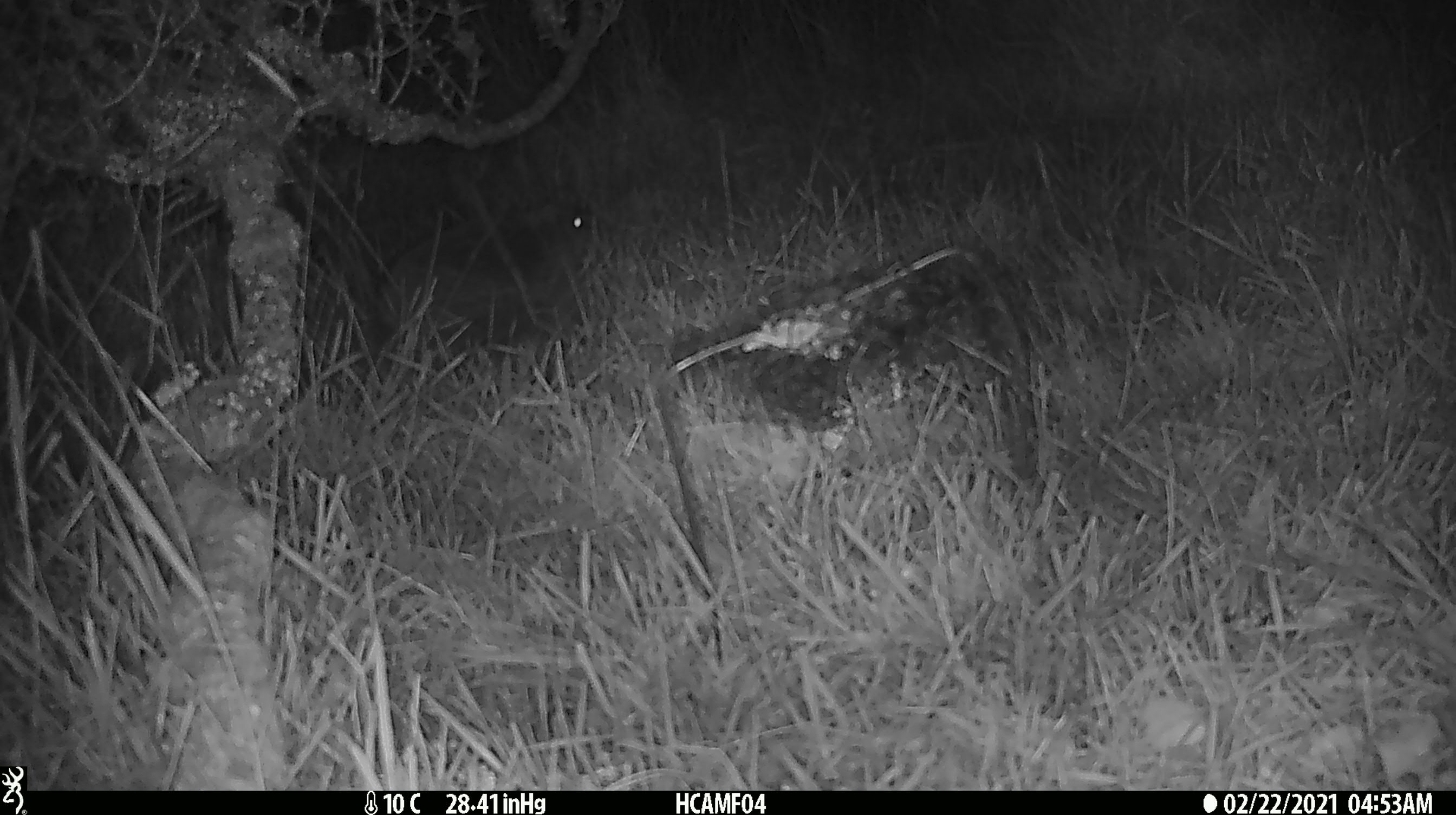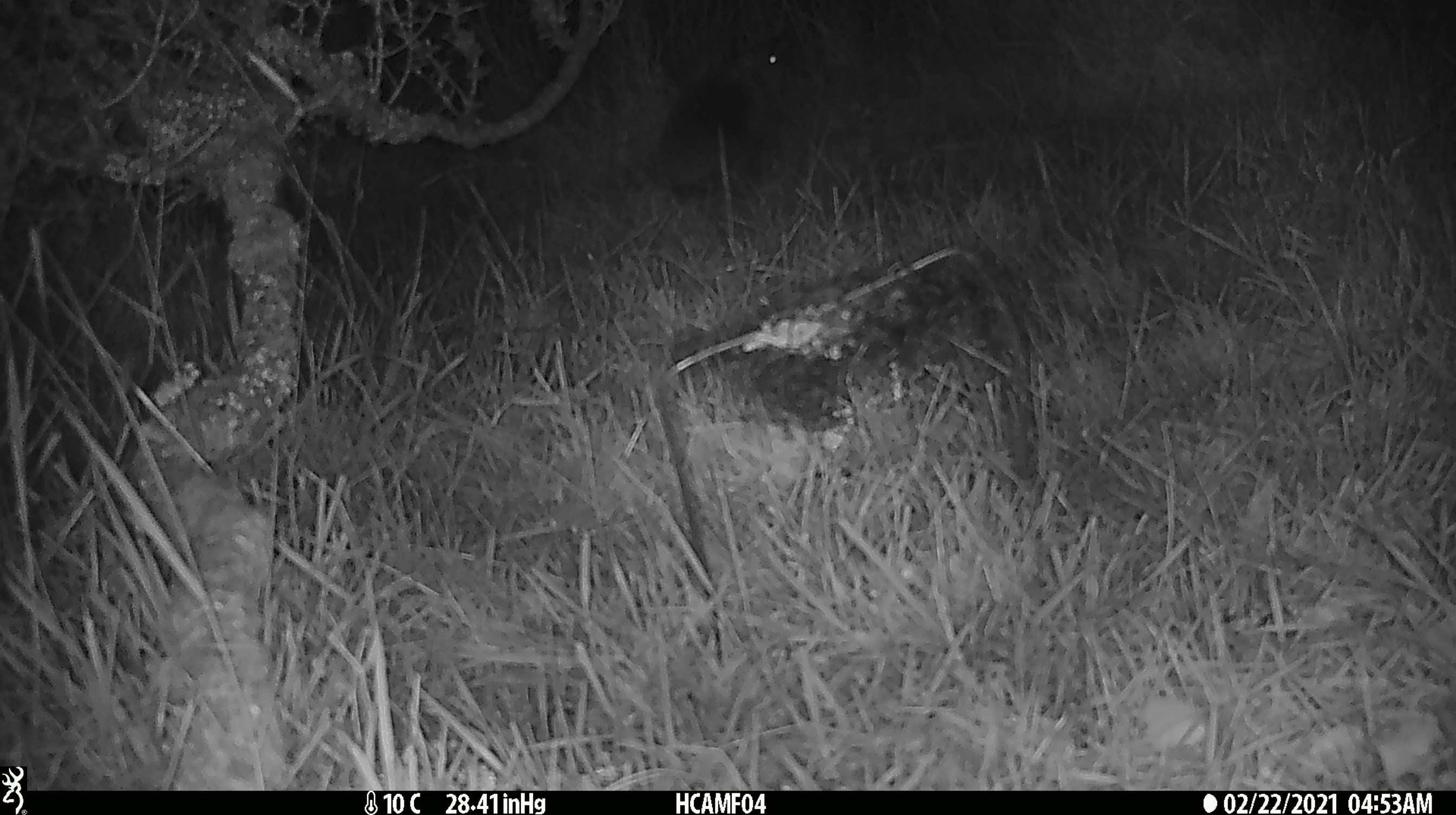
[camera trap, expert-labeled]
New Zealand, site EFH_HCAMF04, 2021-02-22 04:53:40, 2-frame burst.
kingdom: Animalia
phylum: Chordata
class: Mammalia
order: Eulipotyphla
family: Erinaceidae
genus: Erinaceus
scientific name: Erinaceus europaeus europaeus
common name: european hedgehog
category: hedgehog